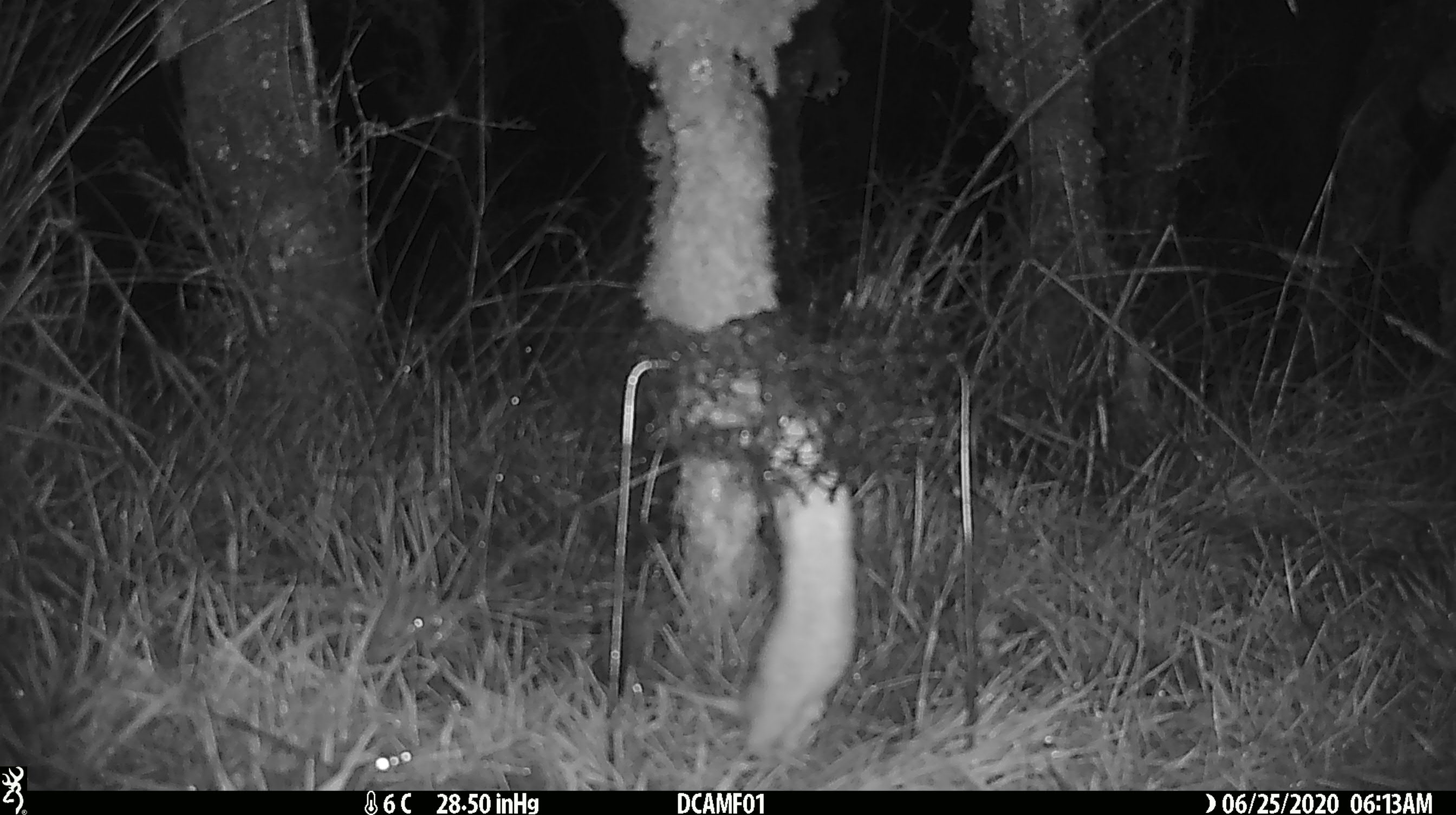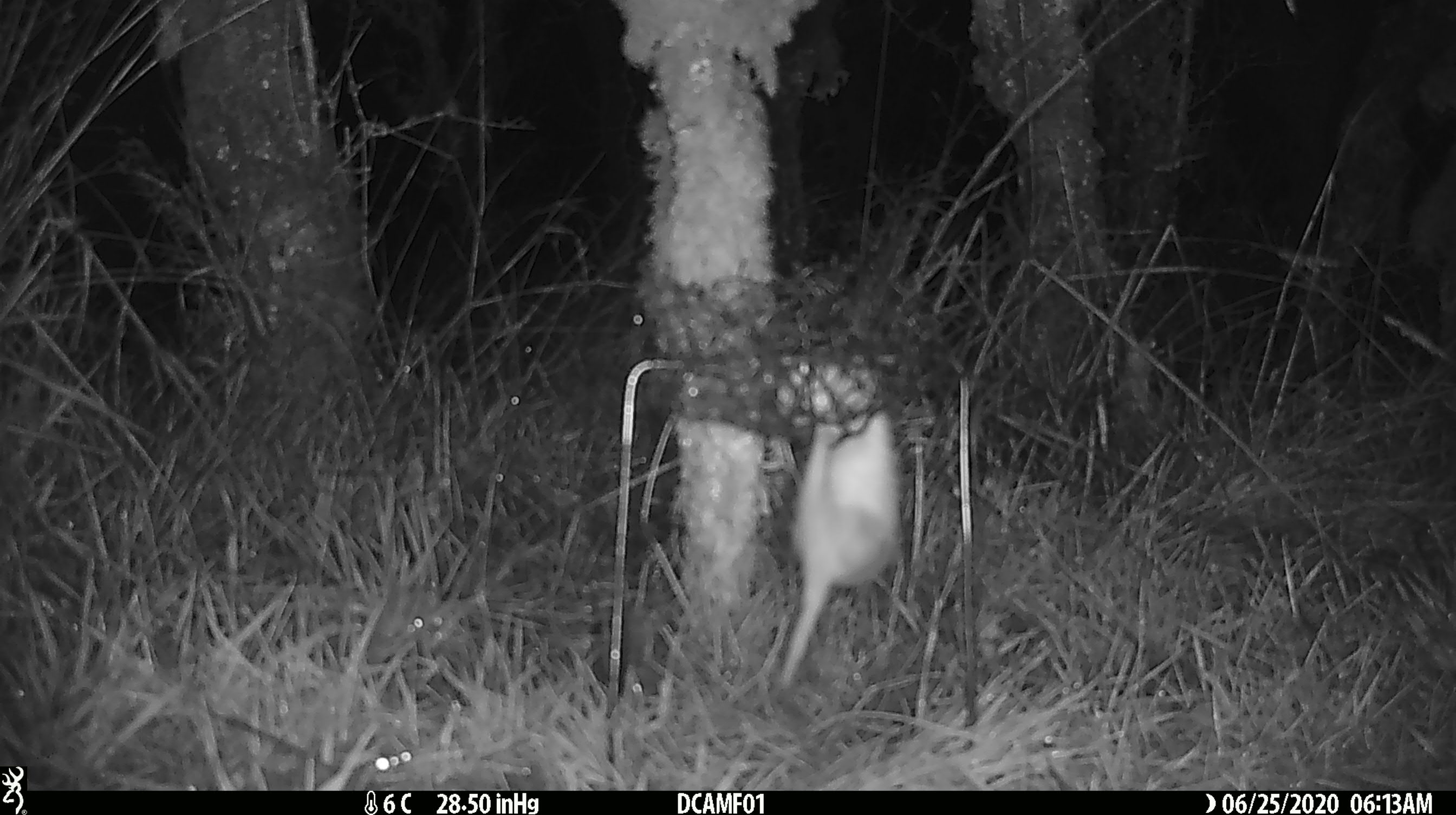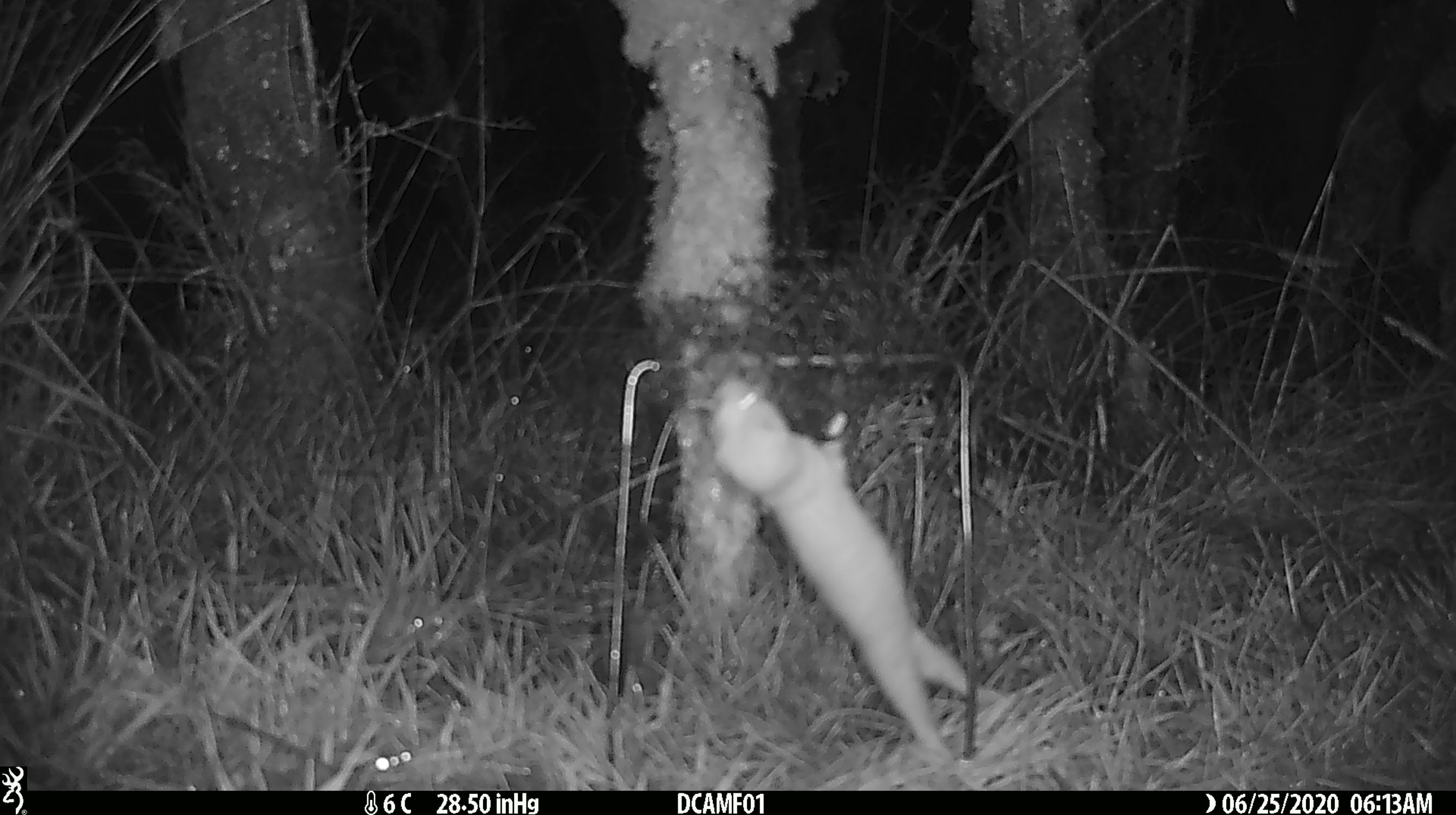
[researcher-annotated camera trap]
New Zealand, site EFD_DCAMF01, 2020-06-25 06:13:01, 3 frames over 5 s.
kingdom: Animalia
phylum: Chordata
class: Mammalia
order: Carnivora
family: Mustelidae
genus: Mustela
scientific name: Mustela nivalis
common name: least weasel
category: weasel